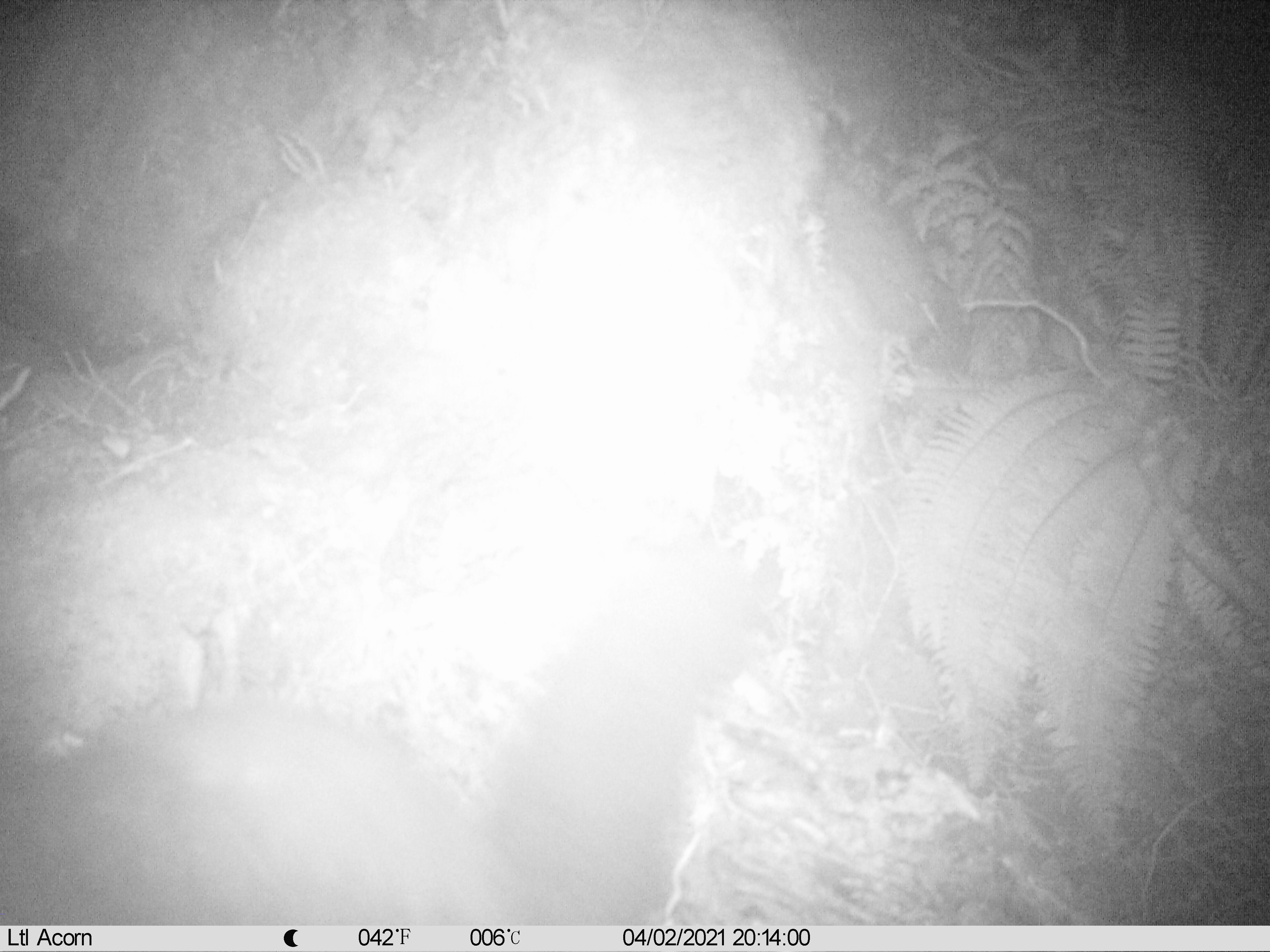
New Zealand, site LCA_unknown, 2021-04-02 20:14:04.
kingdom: Animalia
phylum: Chordata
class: Mammalia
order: Diprotodontia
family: Phalangeridae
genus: Trichosurus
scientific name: Trichosurus vulpecula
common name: common brushtail possum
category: possum